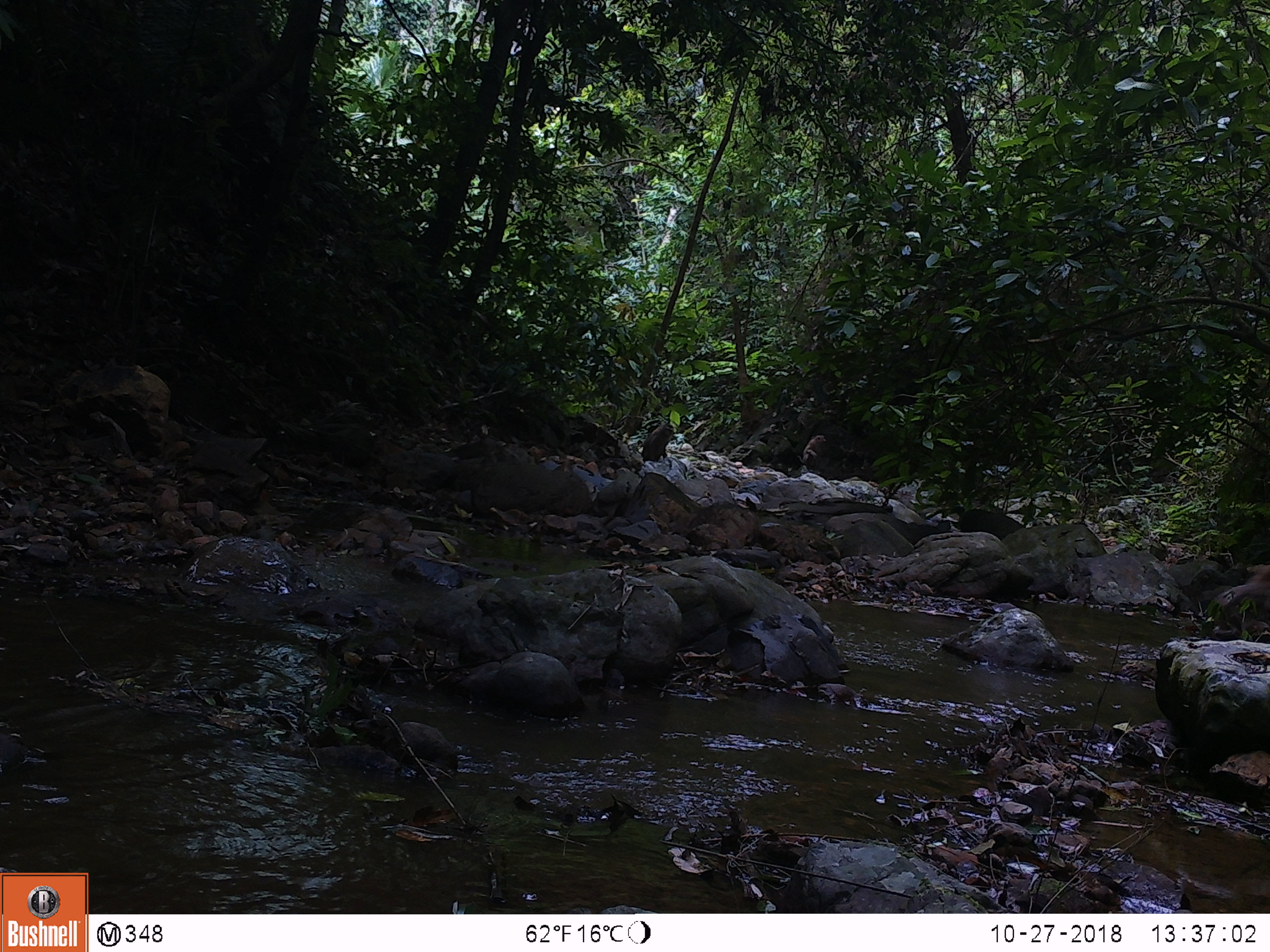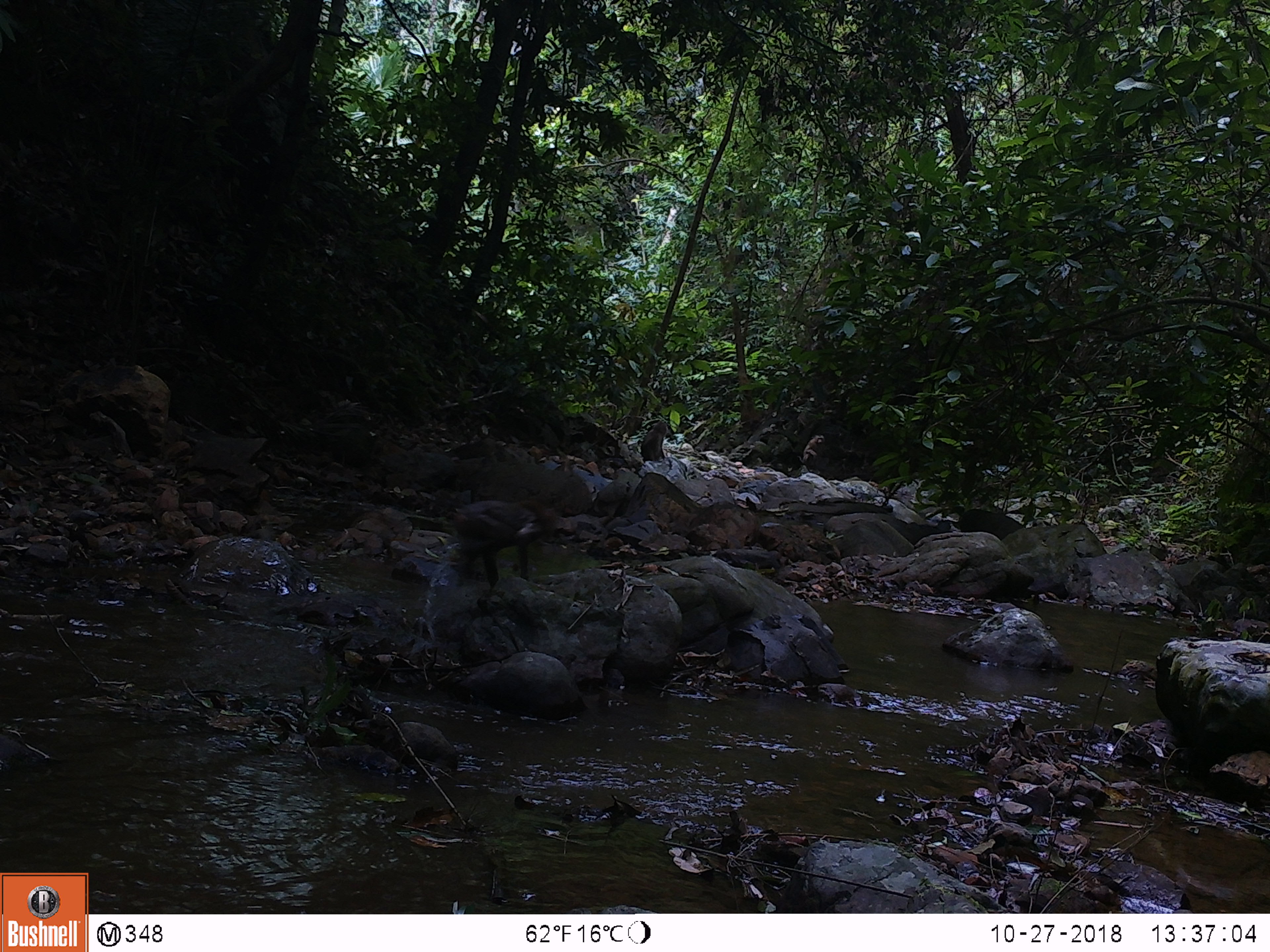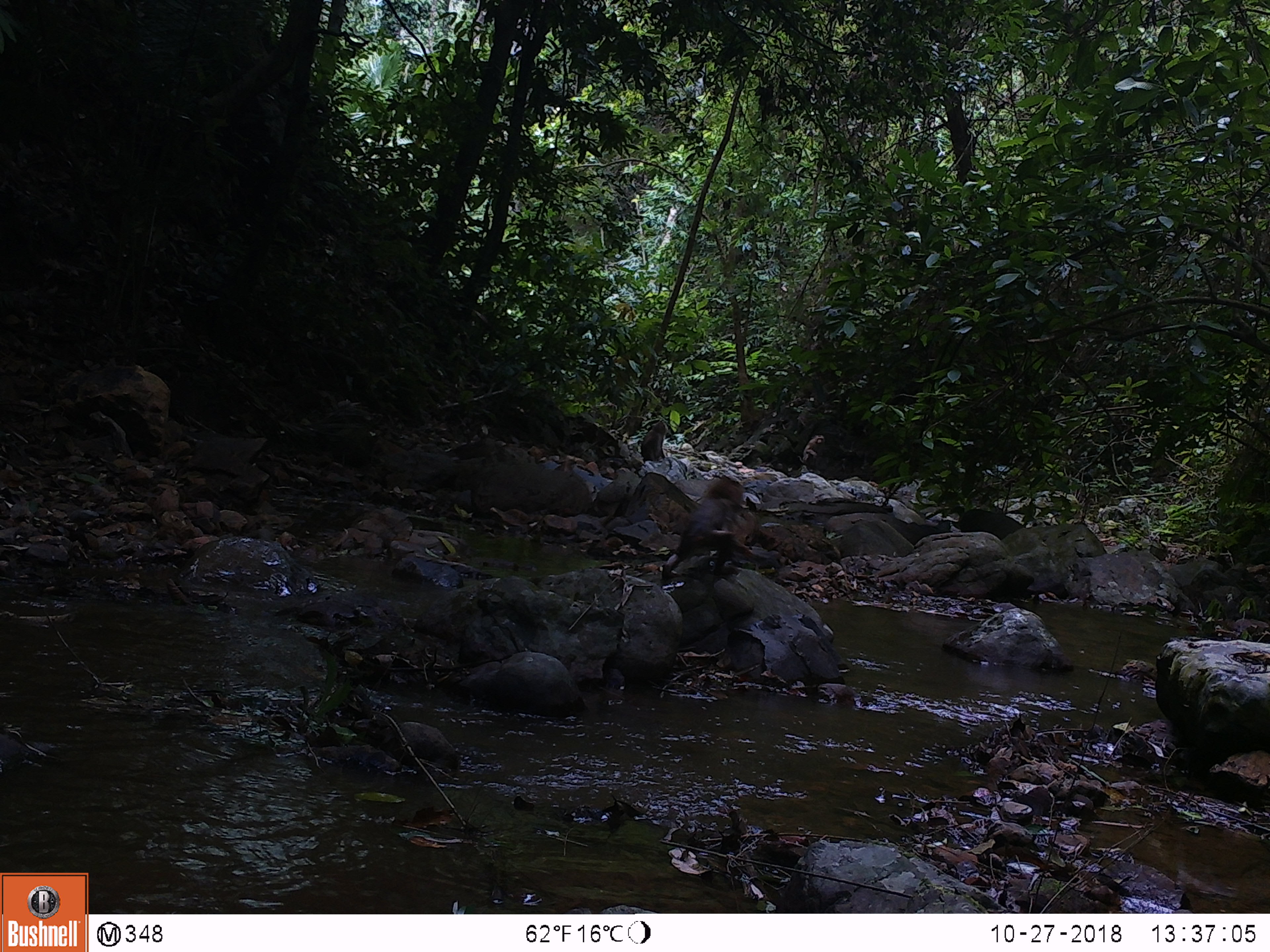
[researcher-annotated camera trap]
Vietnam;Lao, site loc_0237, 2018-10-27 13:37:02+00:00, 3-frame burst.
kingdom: Animalia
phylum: Chordata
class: Mammalia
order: Primates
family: Cercopithecidae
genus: Macaca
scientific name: Macaca nemestrina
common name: pig-tailed macaque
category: pig tailed macaque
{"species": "pig tailed macaque (pig-tailed macaque) (Macaca nemestrina)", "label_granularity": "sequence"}